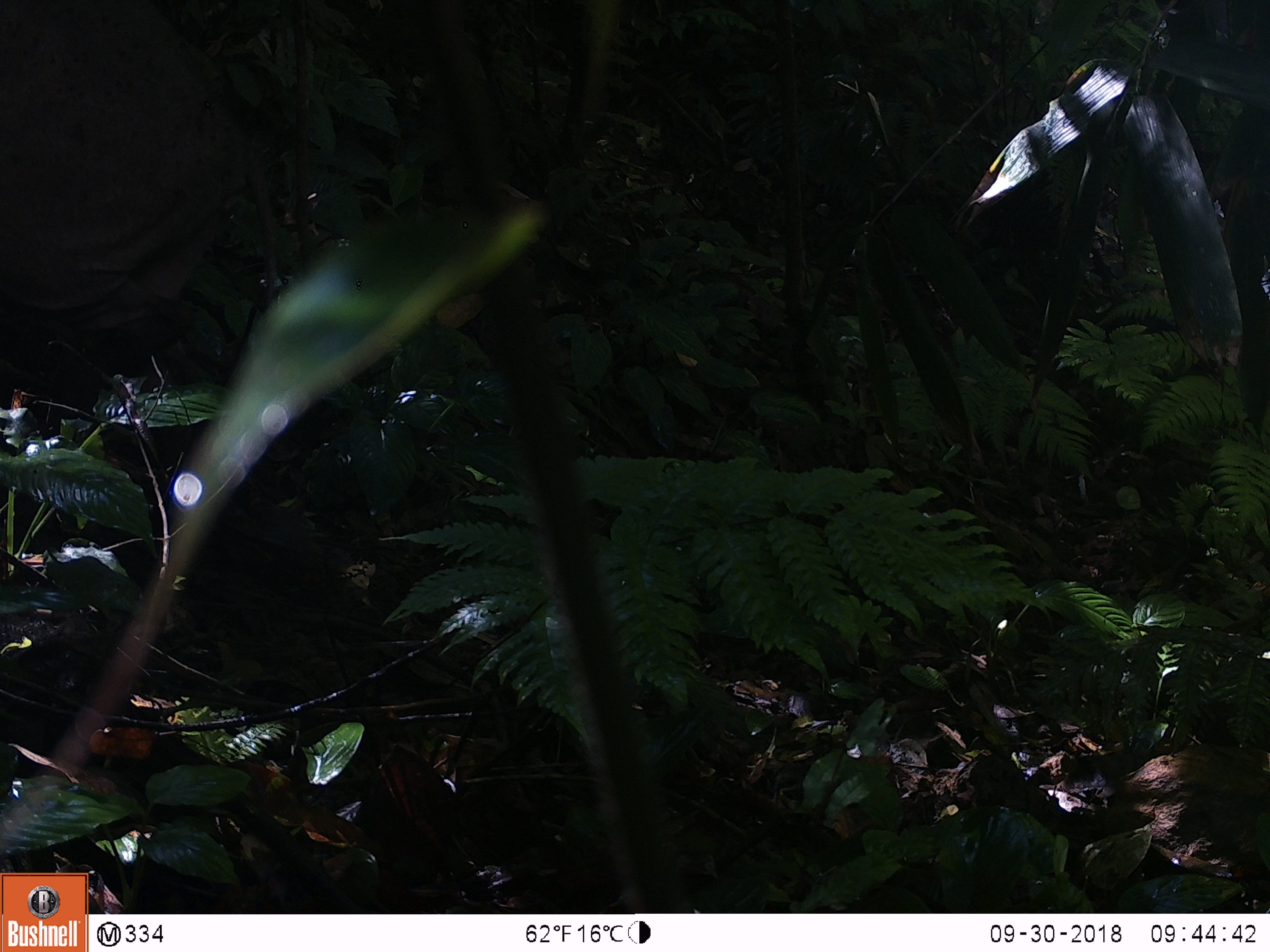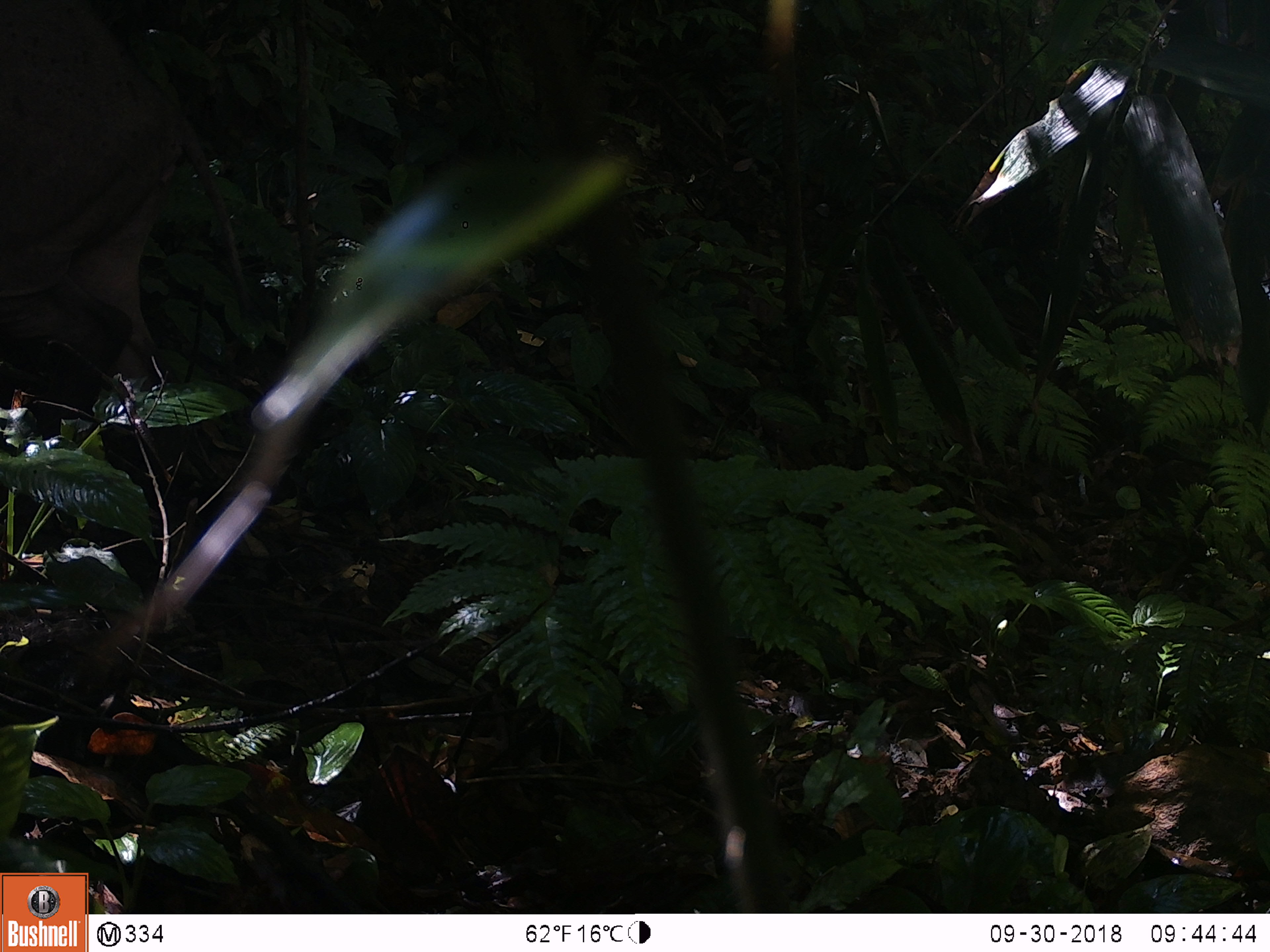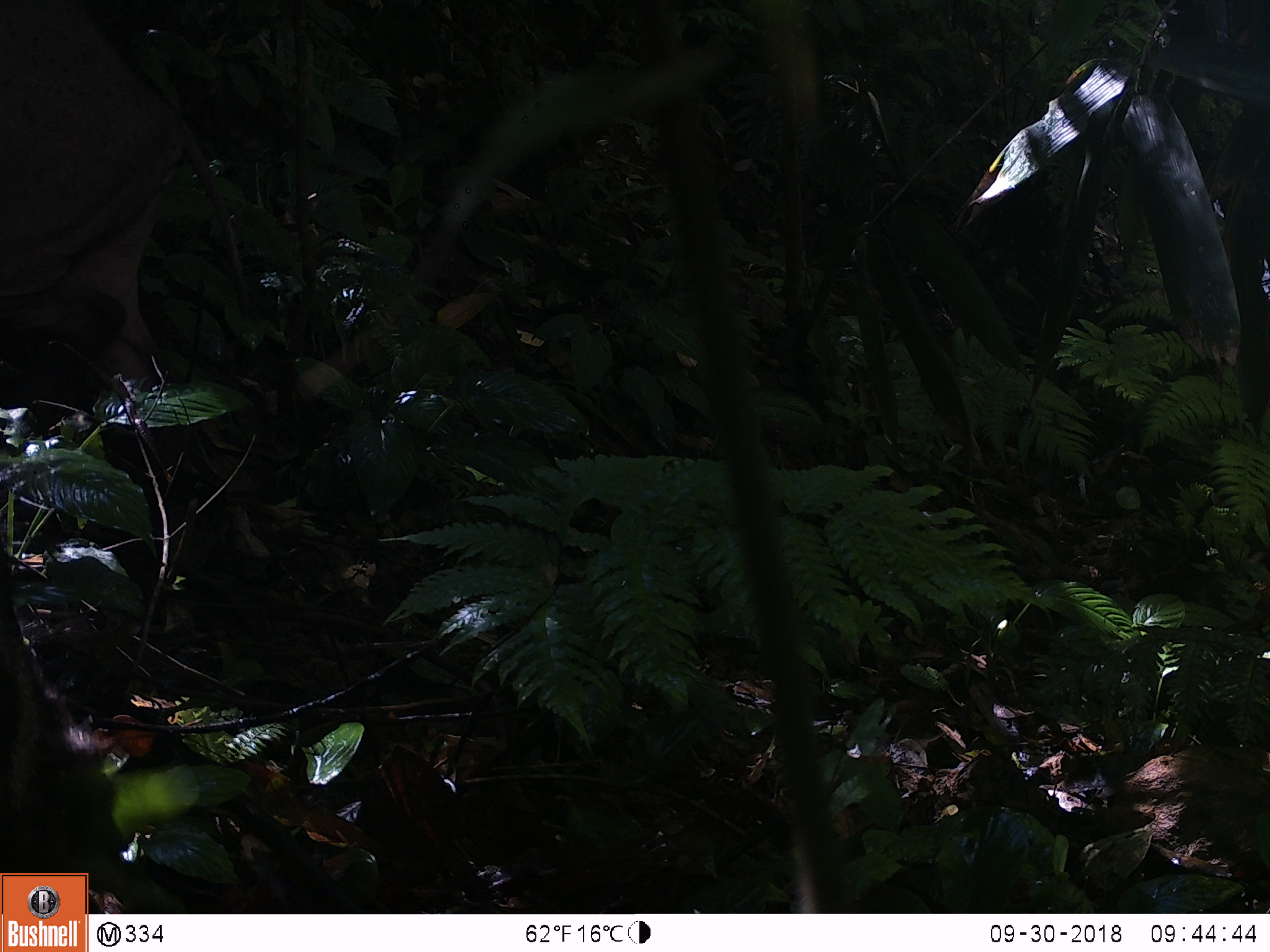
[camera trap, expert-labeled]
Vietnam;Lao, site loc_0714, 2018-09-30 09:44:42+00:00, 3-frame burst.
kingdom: Animalia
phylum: Chordata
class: Mammalia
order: Artiodactyla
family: Suidae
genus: Sus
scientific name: Sus scrofa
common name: eurasian wild pig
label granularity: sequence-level